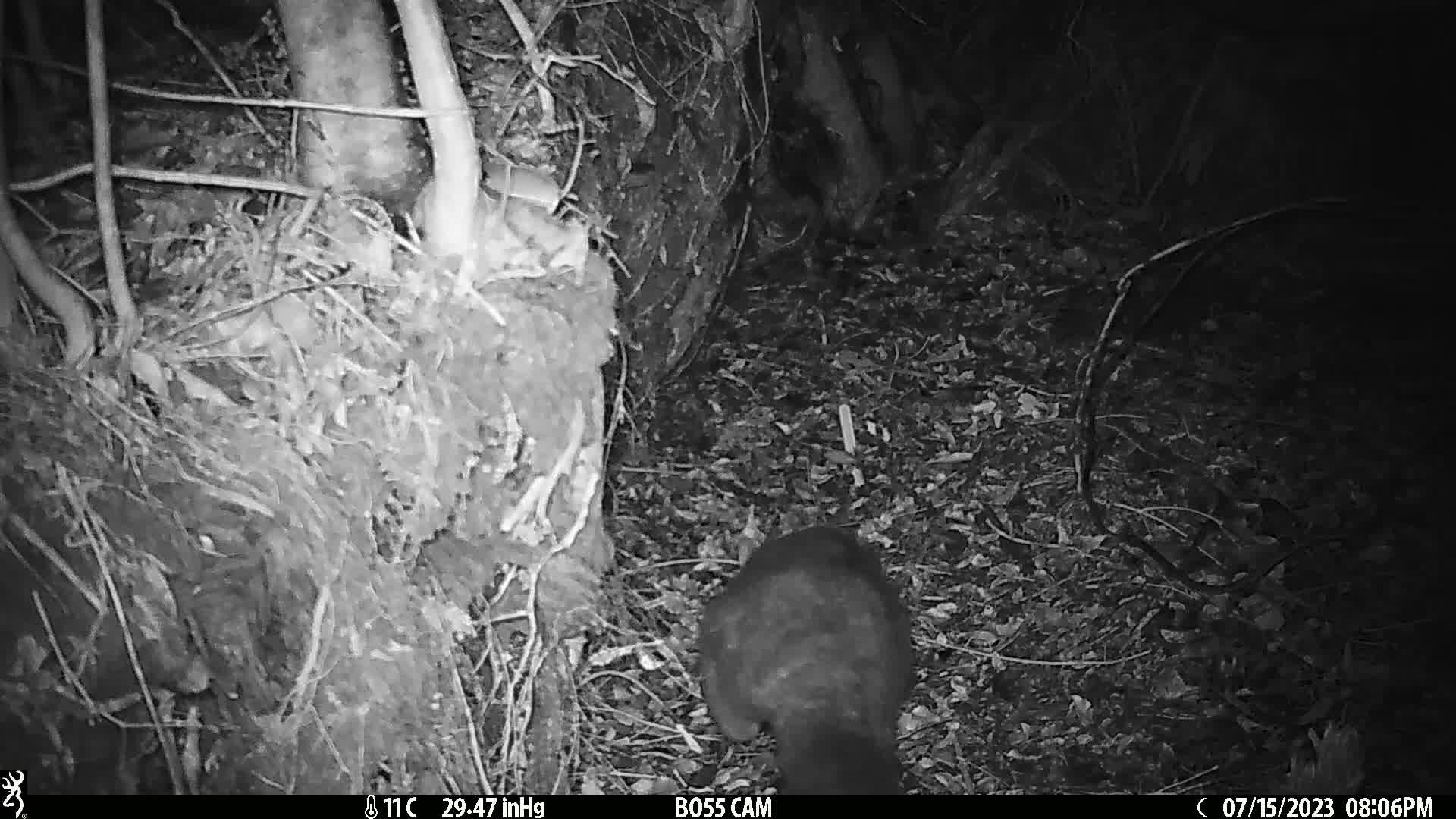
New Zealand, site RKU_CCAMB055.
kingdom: Animalia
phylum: Chordata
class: Mammalia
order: Diprotodontia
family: Phalangeridae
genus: Trichosurus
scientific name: Trichosurus vulpecula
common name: common brushtail possum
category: possum